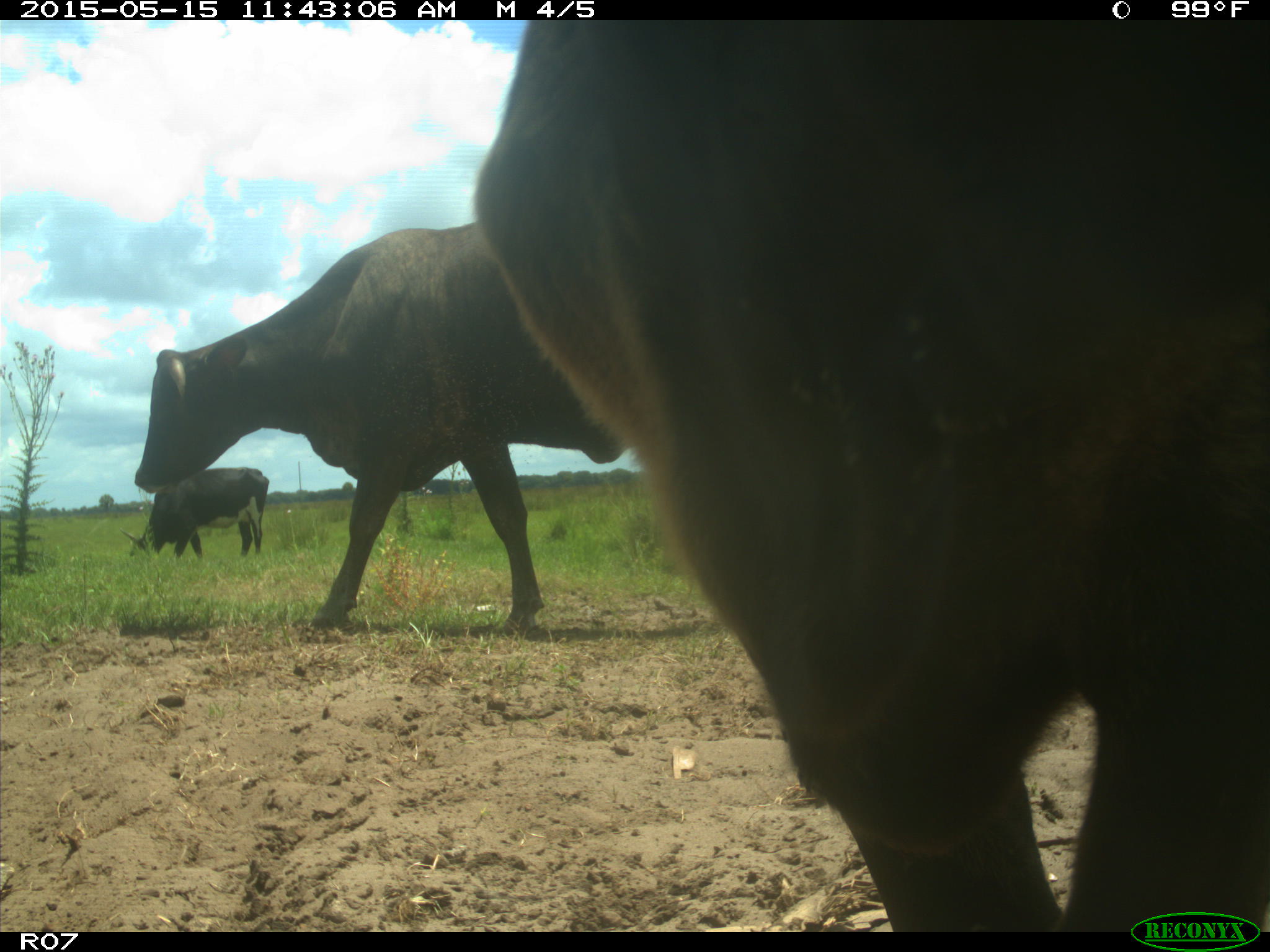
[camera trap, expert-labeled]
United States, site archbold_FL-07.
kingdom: Animalia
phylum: Chordata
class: Mammalia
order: Artiodactyla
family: Bovidae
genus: Bos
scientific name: Bos taurus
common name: domestic cow